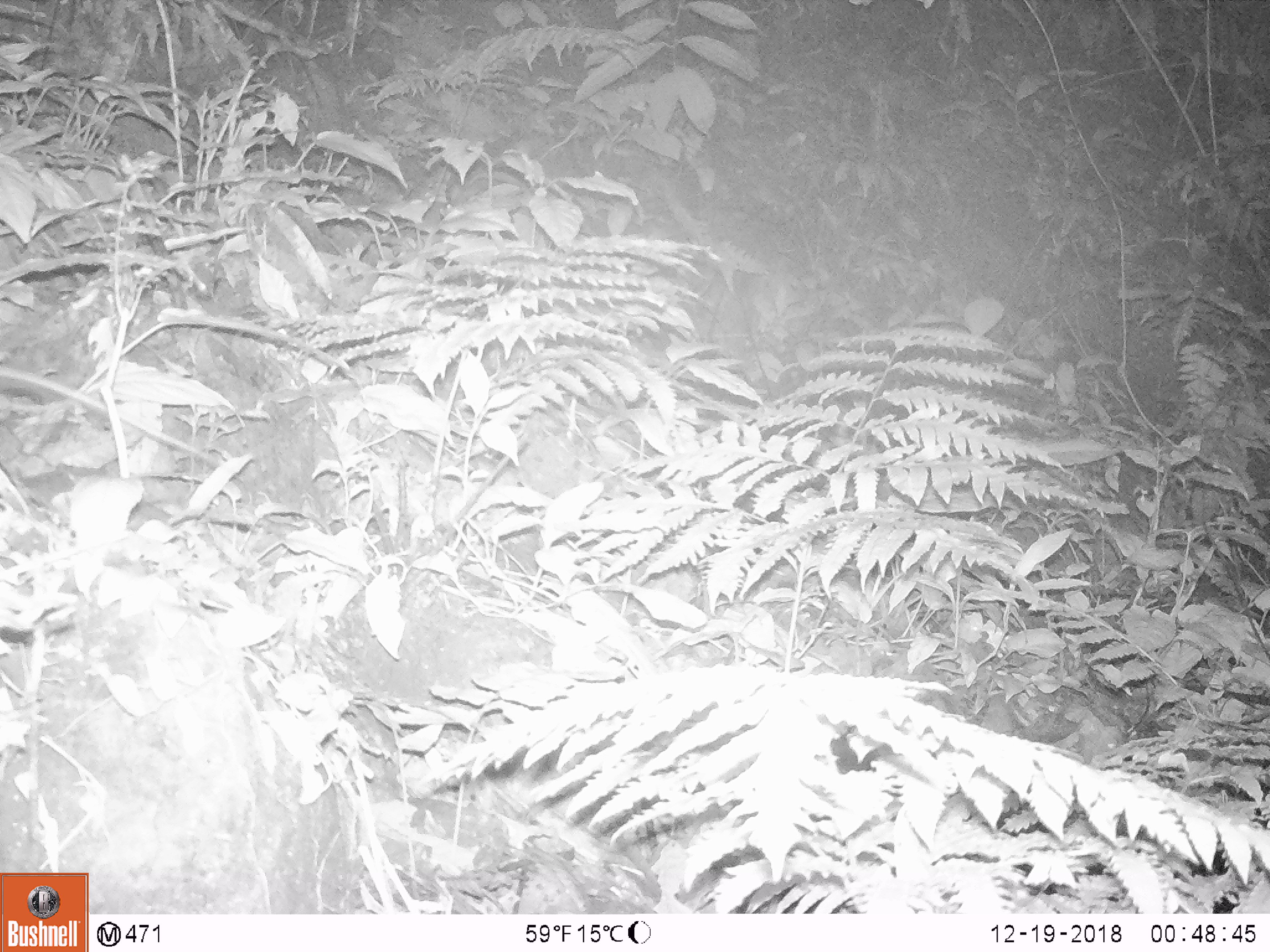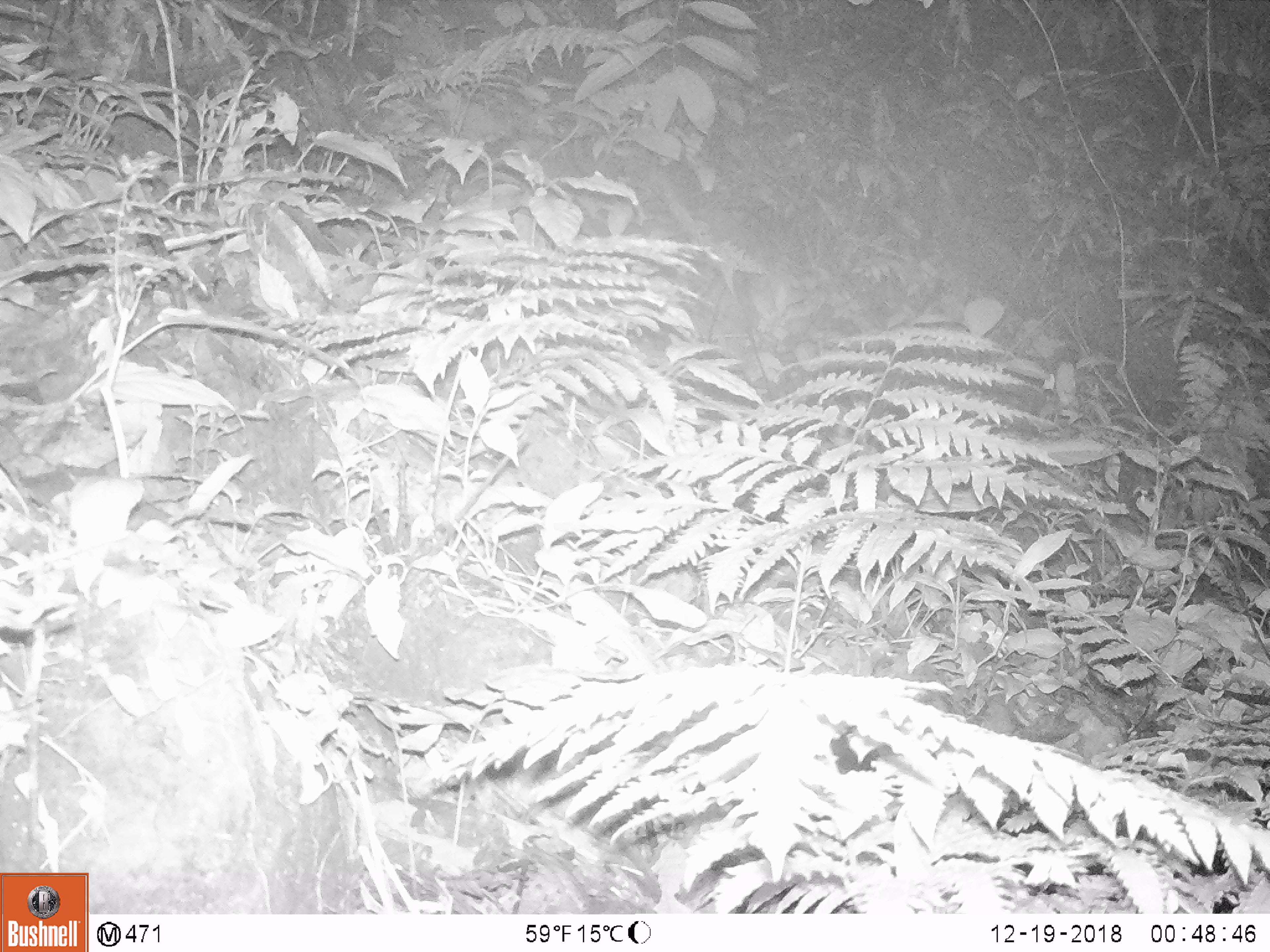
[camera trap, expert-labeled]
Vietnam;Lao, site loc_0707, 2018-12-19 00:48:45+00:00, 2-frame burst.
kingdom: Animalia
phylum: Chordata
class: Mammalia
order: Rodentia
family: Muridae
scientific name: Muridae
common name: old-world mice and rats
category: unidentified murid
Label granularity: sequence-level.